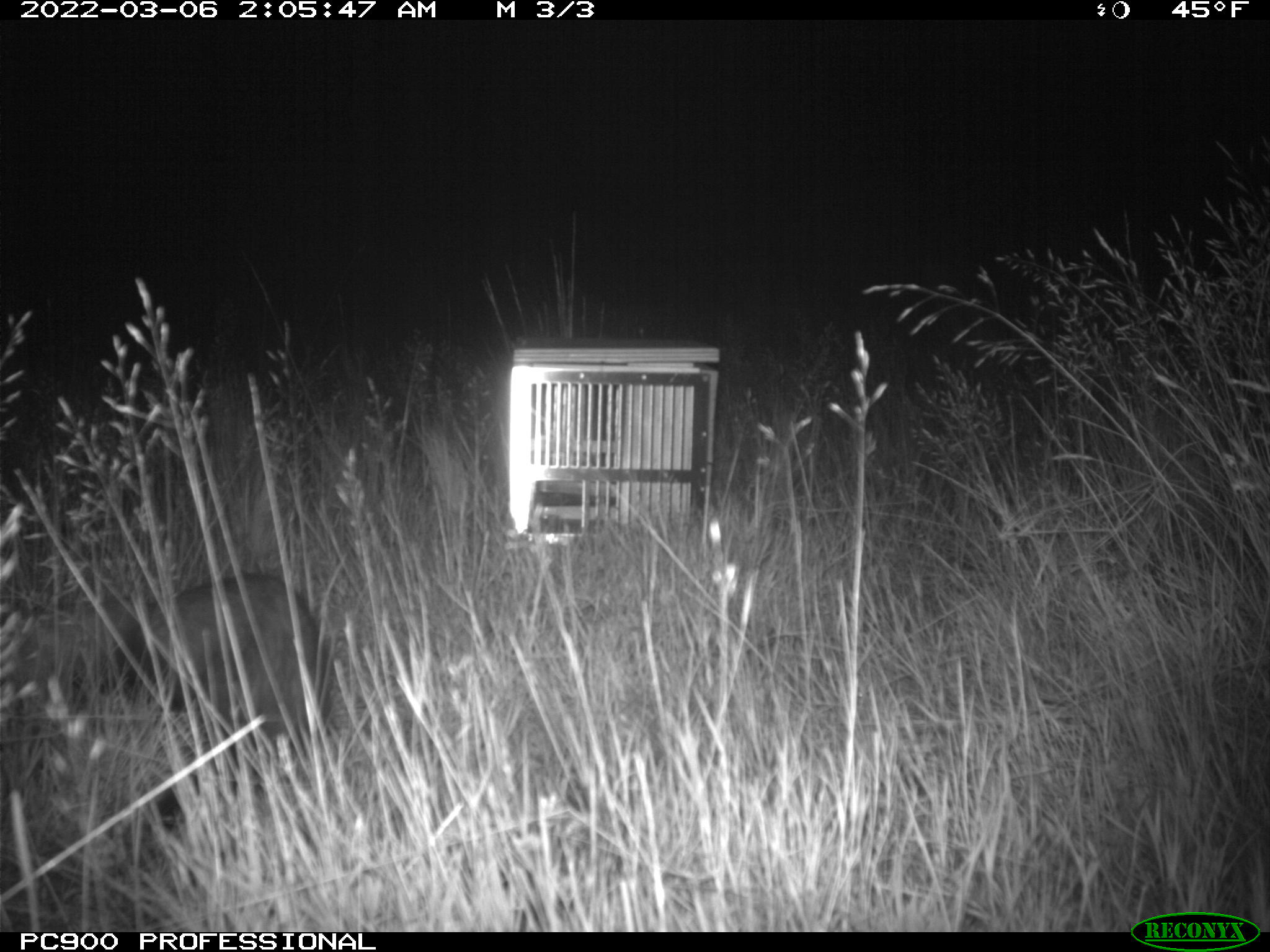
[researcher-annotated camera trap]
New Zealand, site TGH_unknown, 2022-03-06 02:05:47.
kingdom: Animalia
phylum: Chordata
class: Mammalia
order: Carnivora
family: Mustelidae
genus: Mustela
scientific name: Mustela furo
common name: ferret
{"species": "ferret (Mustela furo)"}